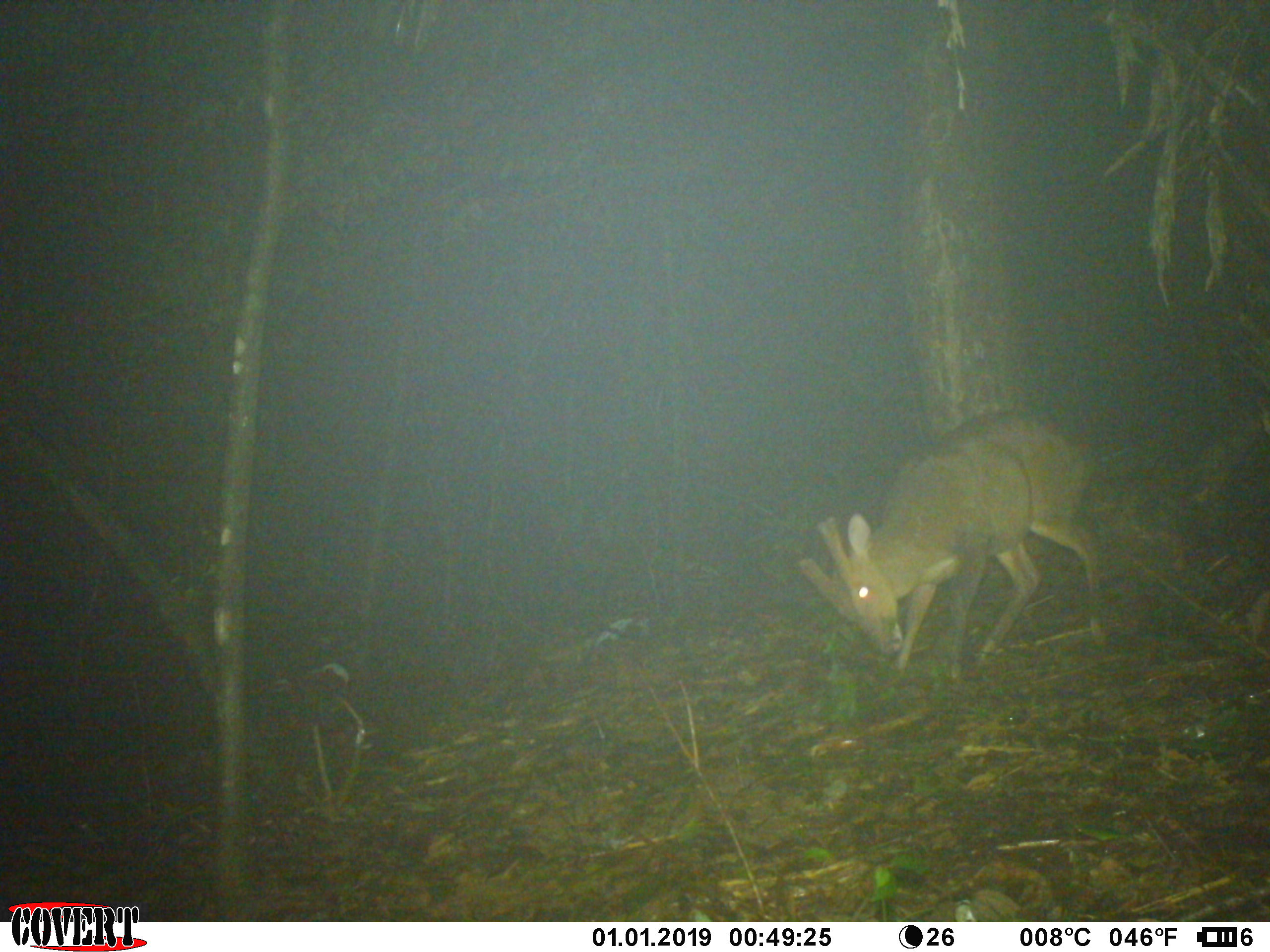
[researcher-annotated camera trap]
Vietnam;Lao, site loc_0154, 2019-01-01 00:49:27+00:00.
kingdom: Animalia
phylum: Chordata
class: Mammalia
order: Artiodactyla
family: Cervidae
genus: Muntiacus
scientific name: Muntiacus vuquangensis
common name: large-antlered muntjac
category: large antlered muntjac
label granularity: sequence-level